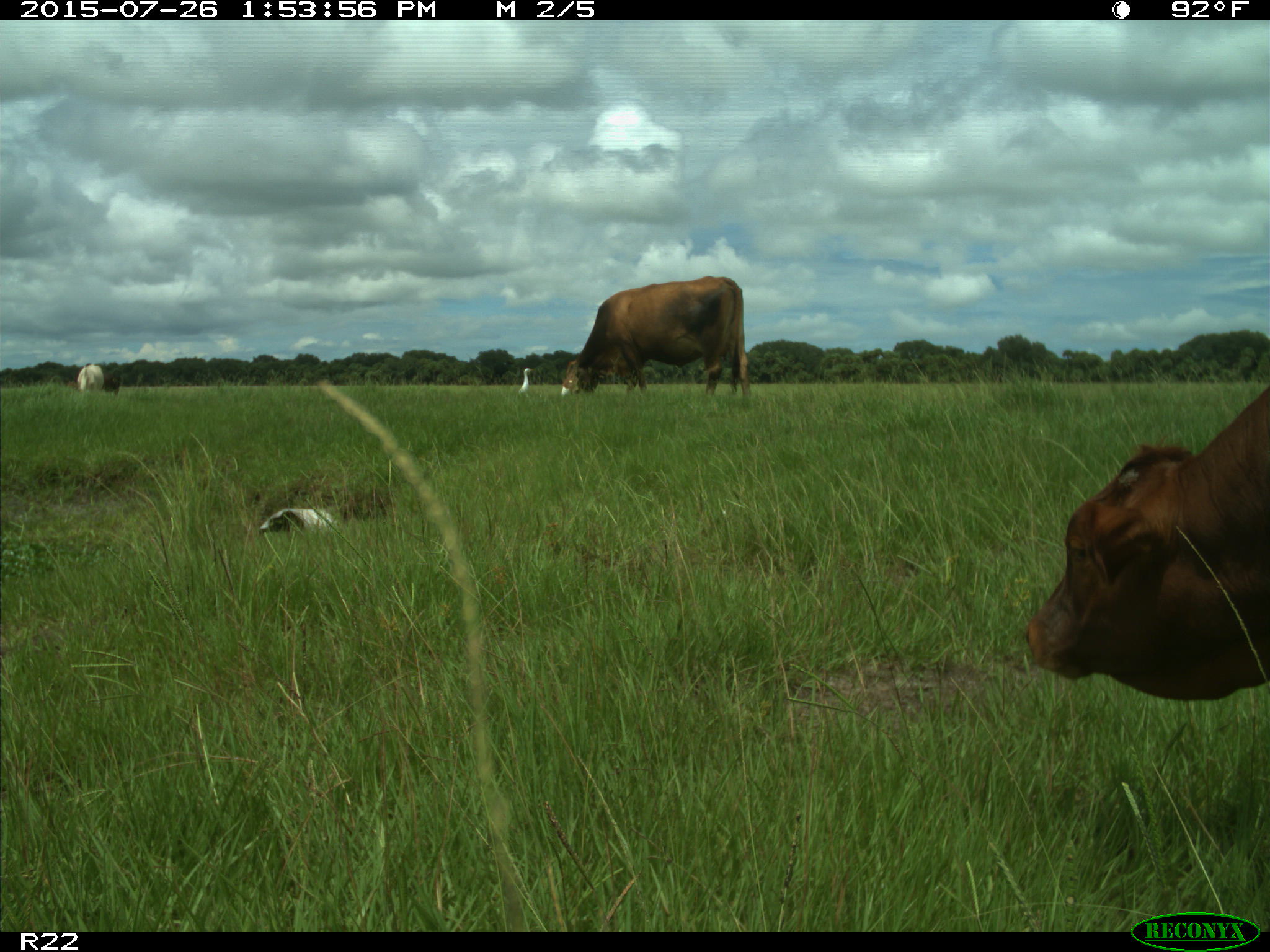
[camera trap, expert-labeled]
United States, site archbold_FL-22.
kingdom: Animalia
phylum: Chordata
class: Mammalia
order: Artiodactyla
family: Bovidae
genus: Bos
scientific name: Bos taurus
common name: domestic cow